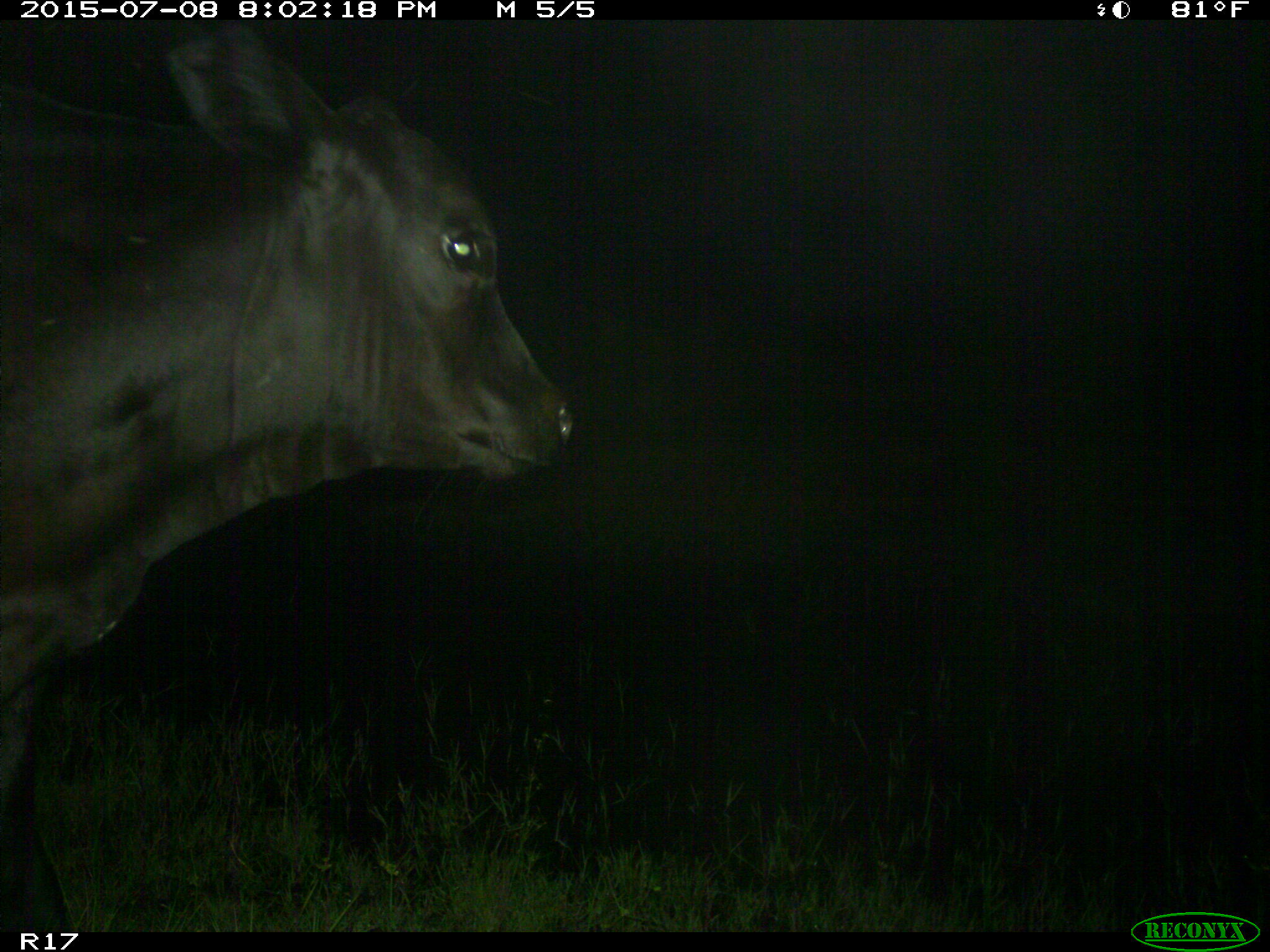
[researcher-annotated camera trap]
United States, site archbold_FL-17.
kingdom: Animalia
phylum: Chordata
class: Mammalia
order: Artiodactyla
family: Bovidae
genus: Bos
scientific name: Bos taurus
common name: domestic cow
Bos taurus (domestic cow).